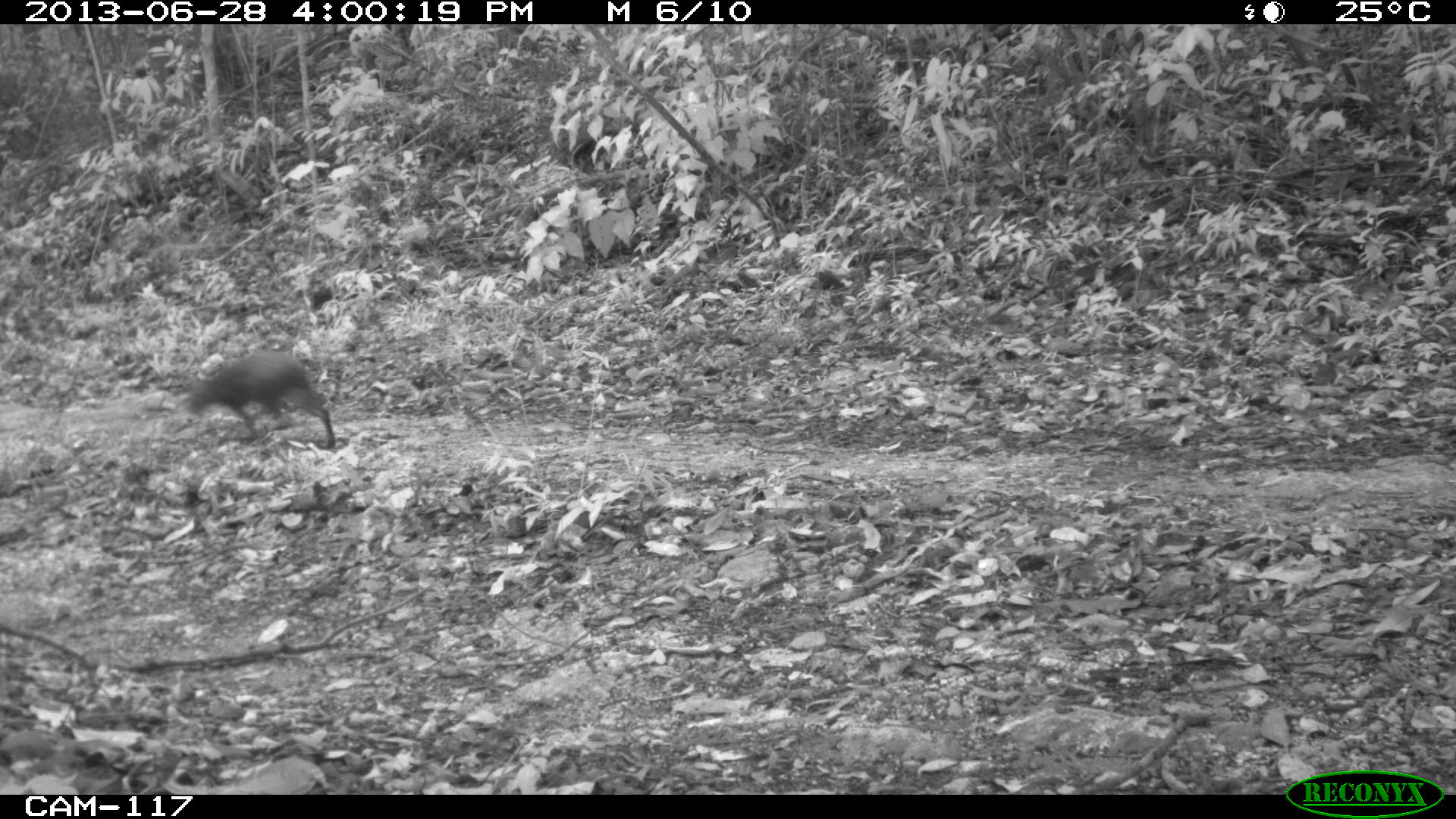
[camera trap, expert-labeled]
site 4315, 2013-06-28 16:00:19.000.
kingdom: Animalia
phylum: Chordata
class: Mammalia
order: Rodentia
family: Dasyproctidae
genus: Dasyprocta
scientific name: Dasyprocta punctata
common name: central american agouti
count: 1